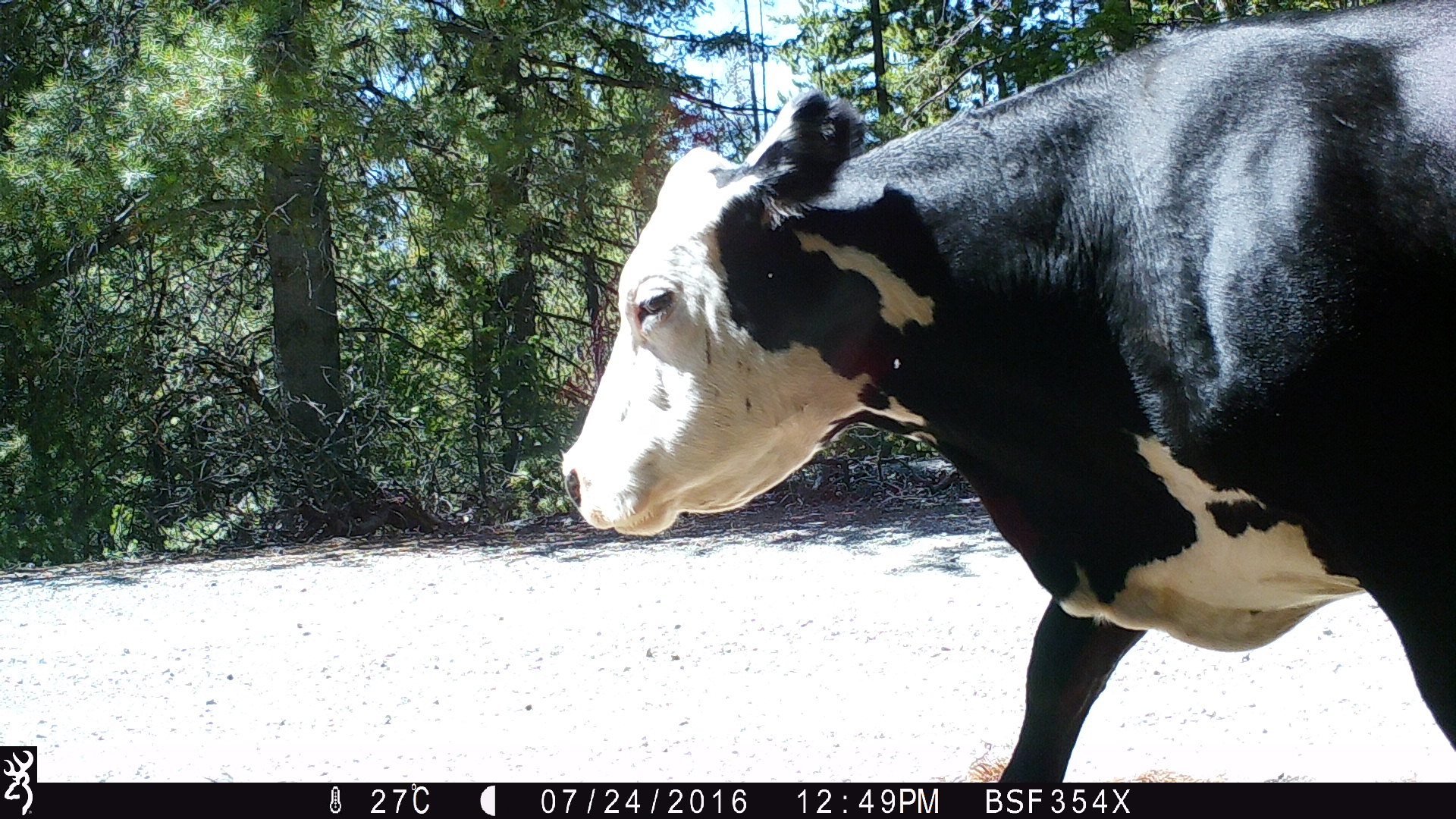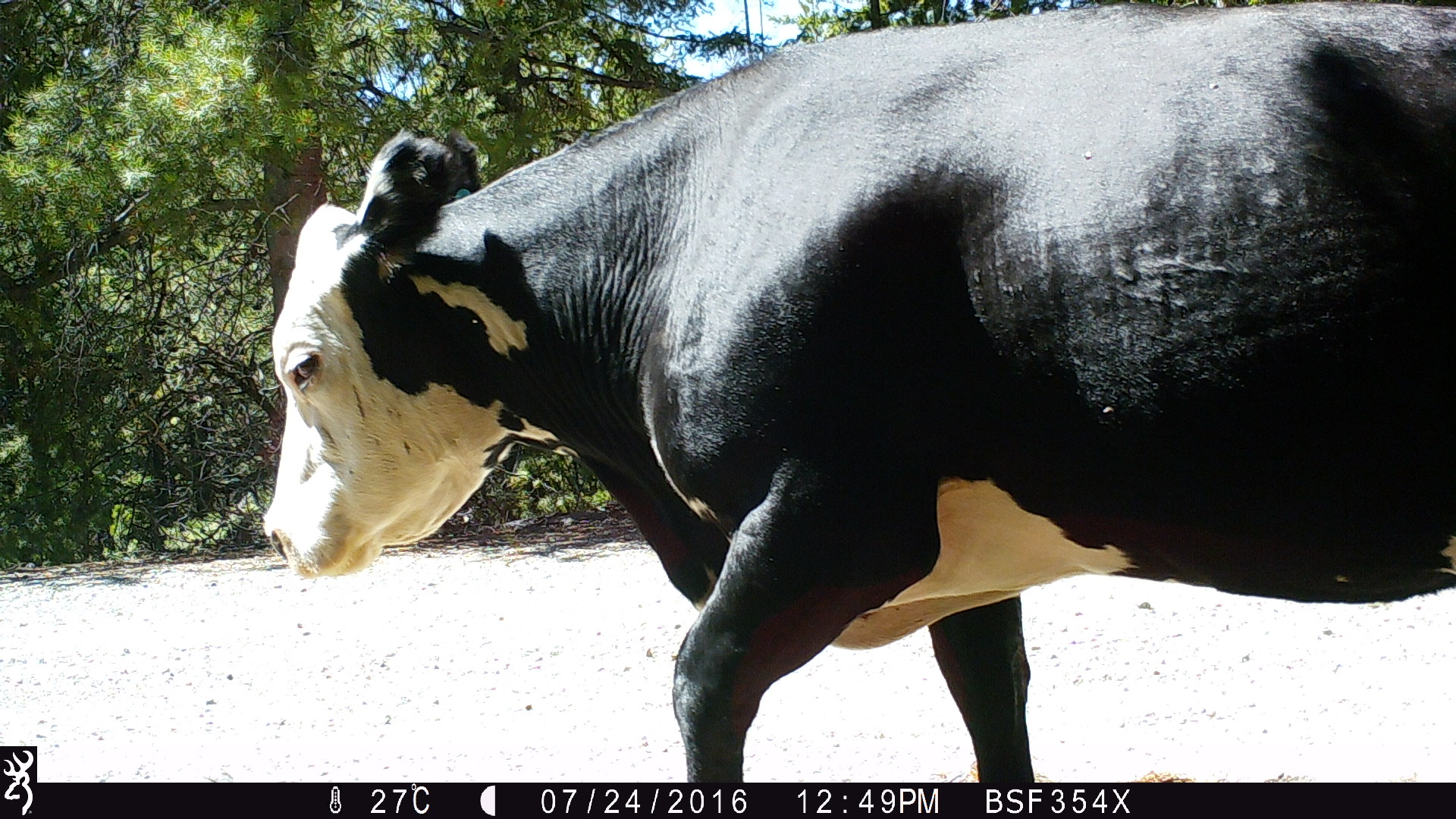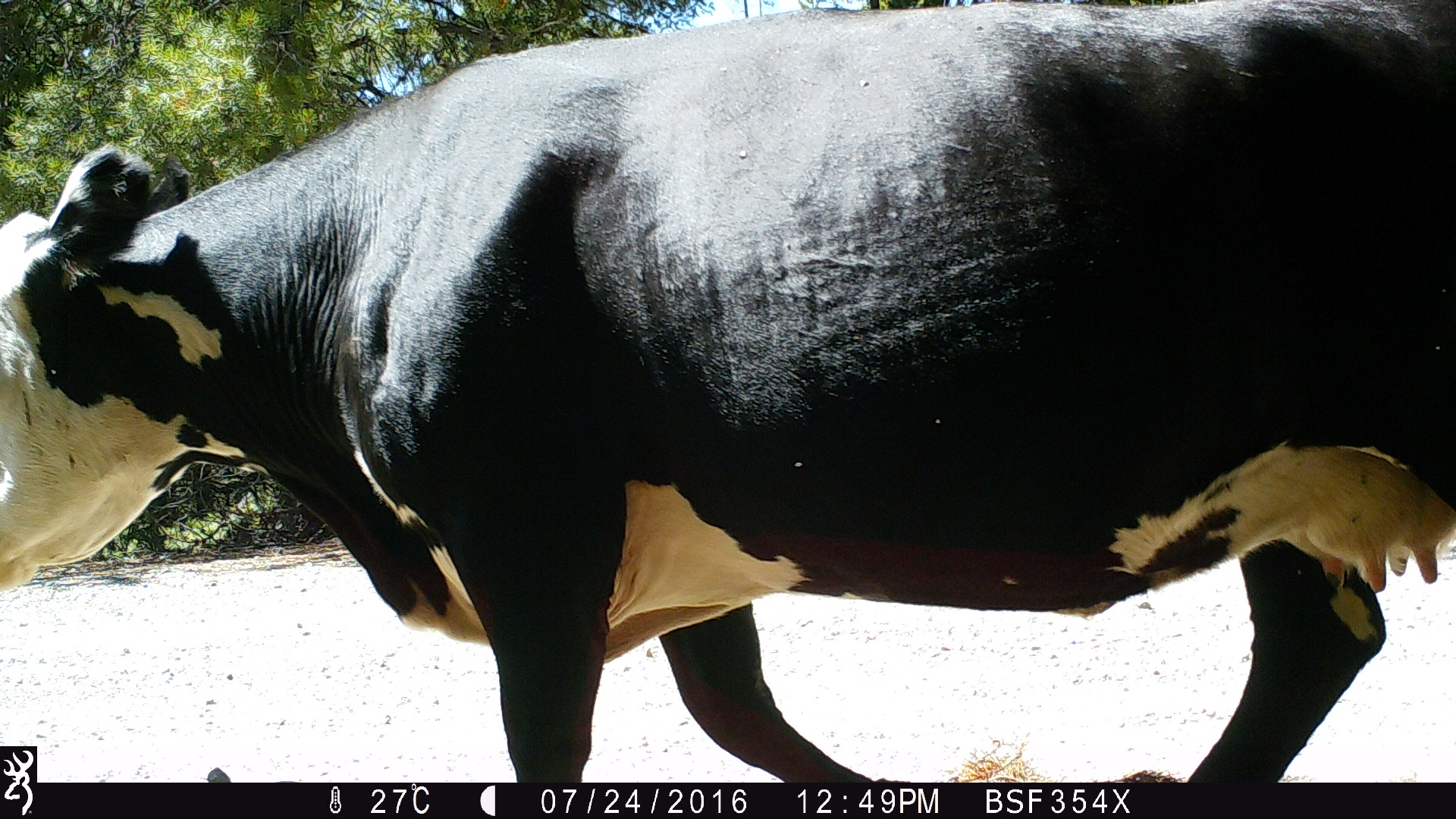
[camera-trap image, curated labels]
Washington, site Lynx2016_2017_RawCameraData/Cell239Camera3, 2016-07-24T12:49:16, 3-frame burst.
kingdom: Animalia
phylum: Chordata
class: Mammalia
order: Artiodactyla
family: Bovidae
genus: Bos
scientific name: Bos taurus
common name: domestic cattle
Domestic cattle (Bos taurus). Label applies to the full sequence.